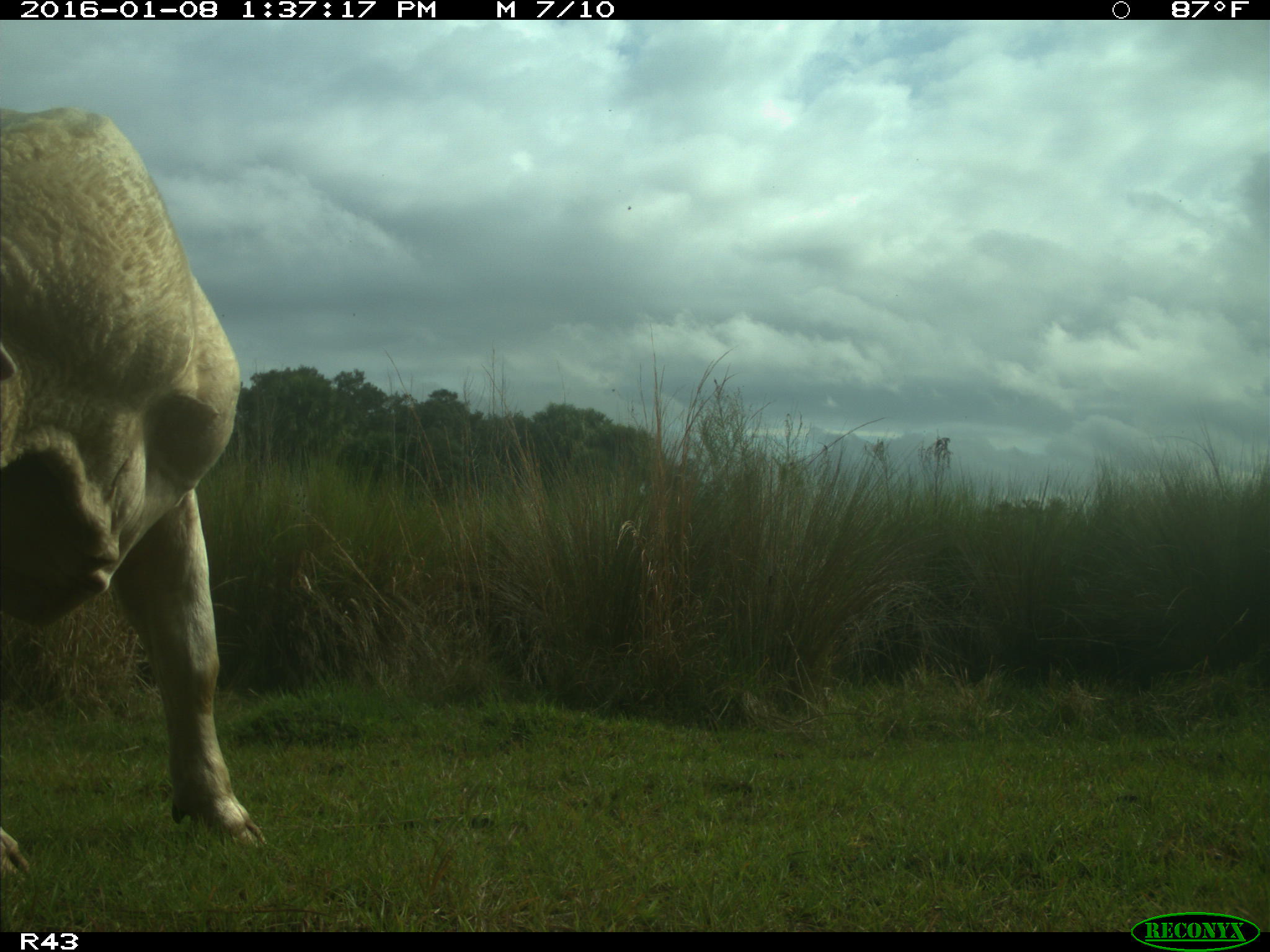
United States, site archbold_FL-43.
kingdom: Animalia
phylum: Chordata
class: Mammalia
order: Artiodactyla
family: Bovidae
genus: Bos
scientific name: Bos taurus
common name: domestic cow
Bos taurus (domestic cow).